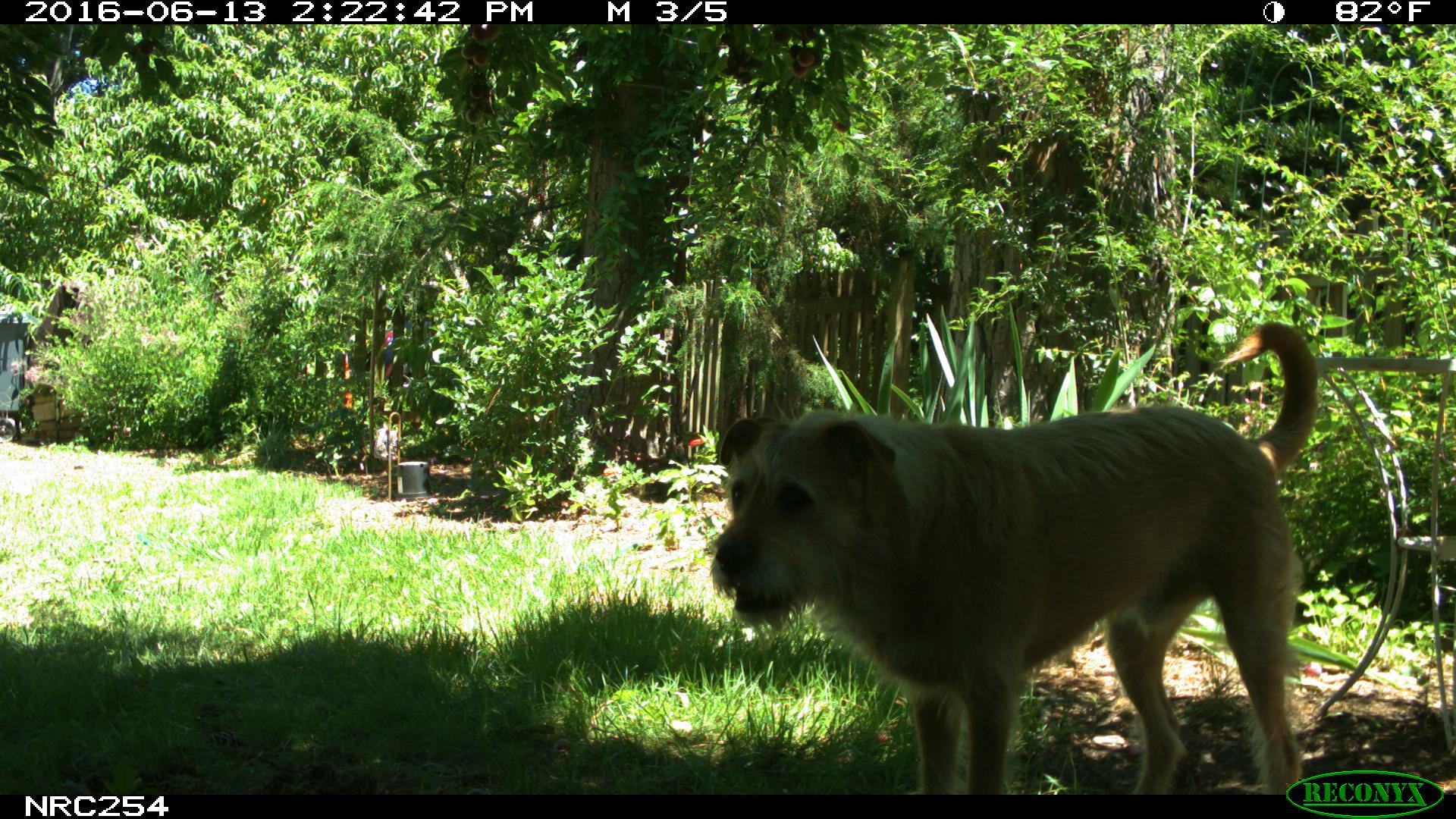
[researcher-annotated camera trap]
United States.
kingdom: Animalia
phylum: Chordata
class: Mammalia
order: Carnivora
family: Canidae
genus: Canis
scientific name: Canis familiaris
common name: domestic dog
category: Dog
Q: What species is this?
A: Dog (domestic dog) (Canis familiaris).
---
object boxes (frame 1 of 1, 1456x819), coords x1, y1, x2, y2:
Dog: 697, 294, 1332, 792